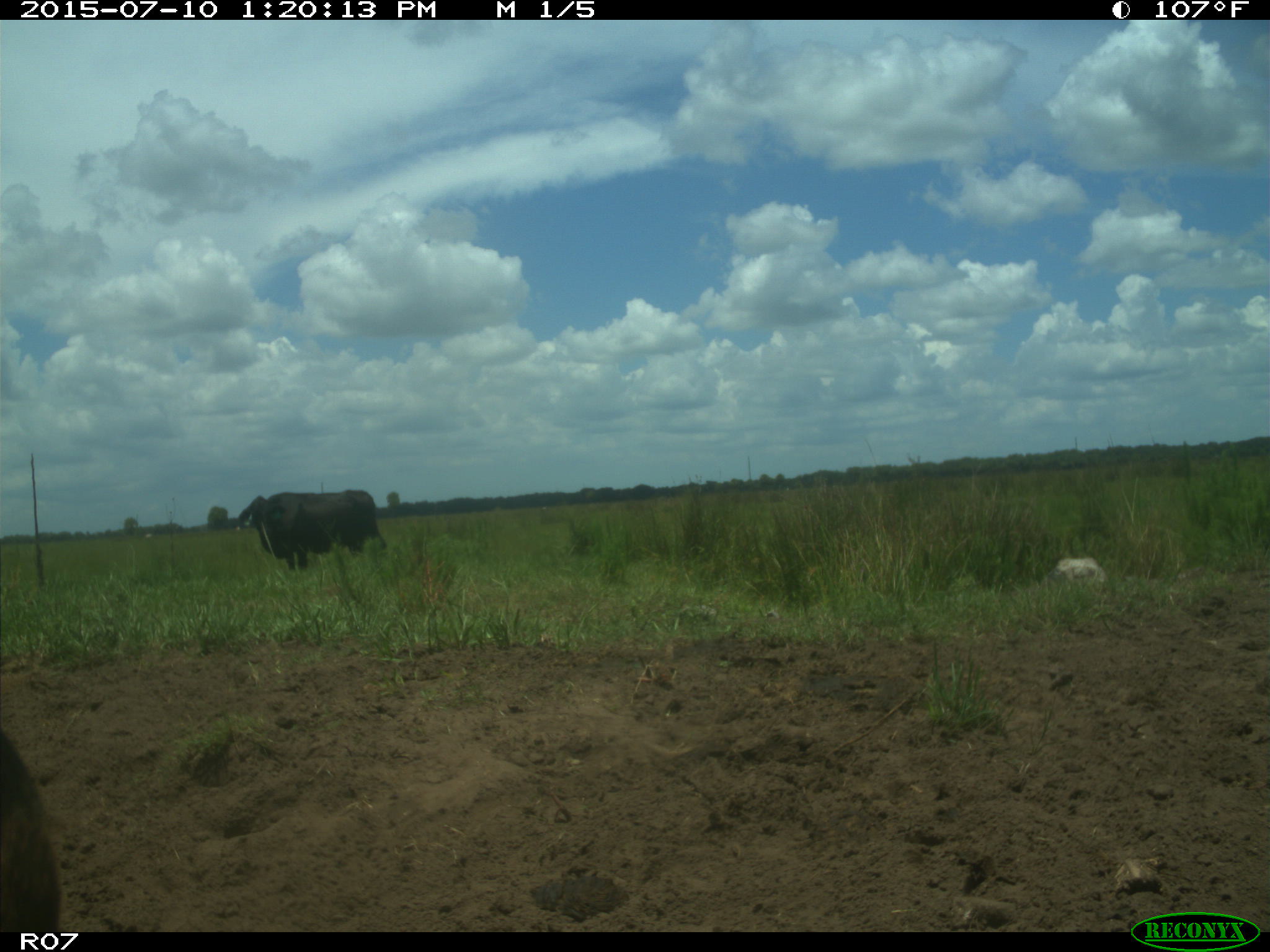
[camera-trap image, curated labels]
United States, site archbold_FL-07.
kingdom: Animalia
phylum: Chordata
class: Mammalia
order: Artiodactyla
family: Bovidae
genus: Bos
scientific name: Bos taurus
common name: domestic cow